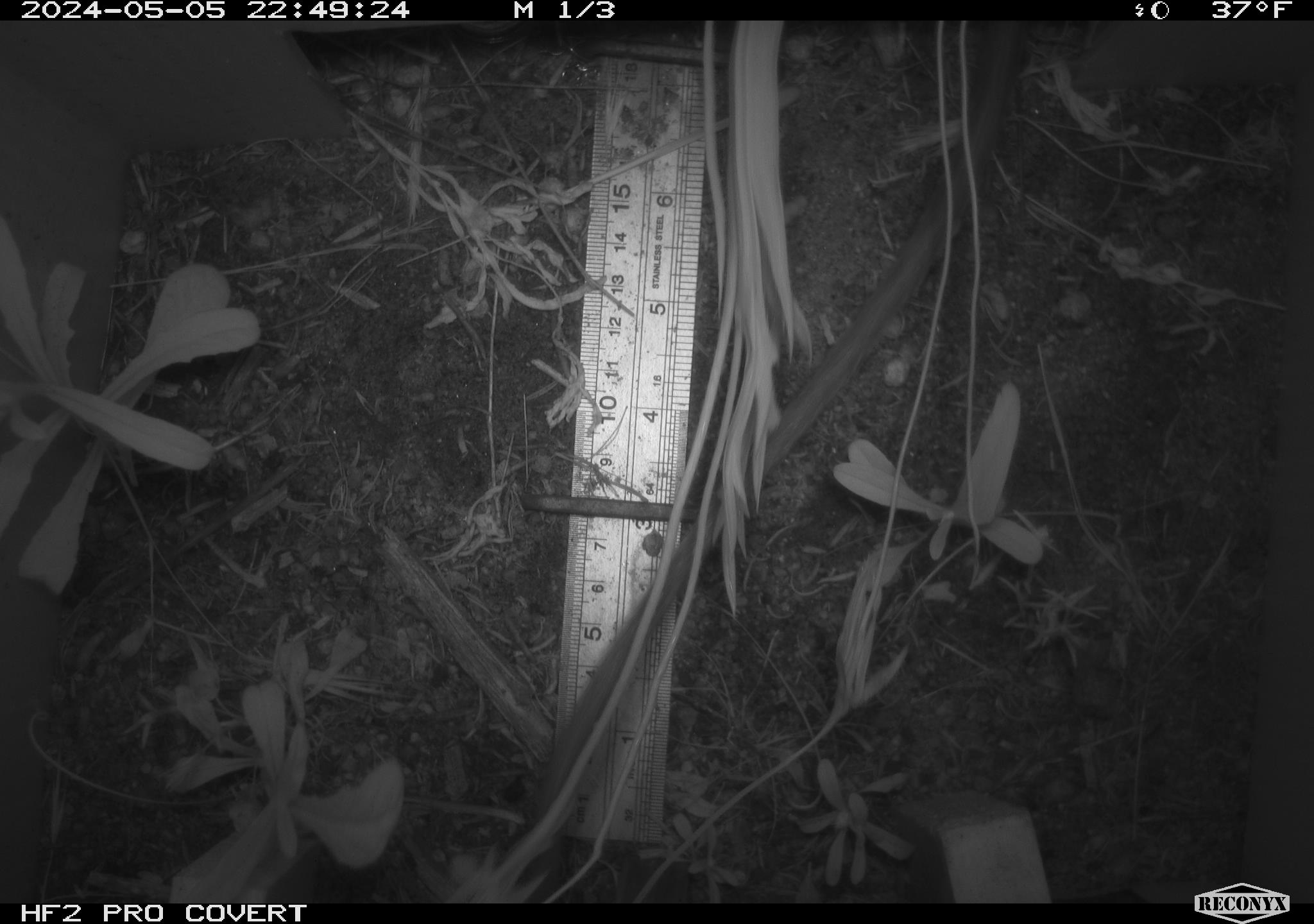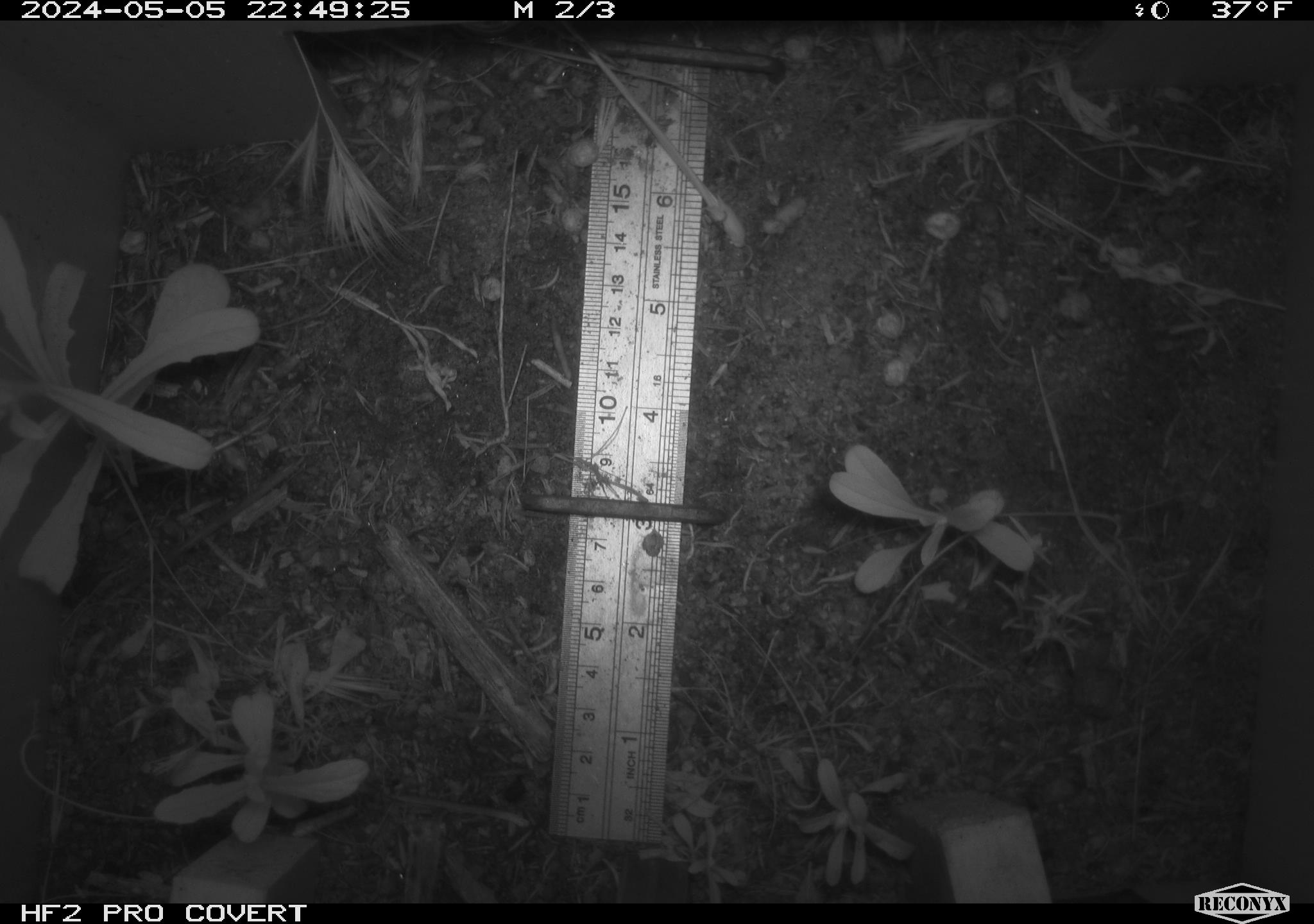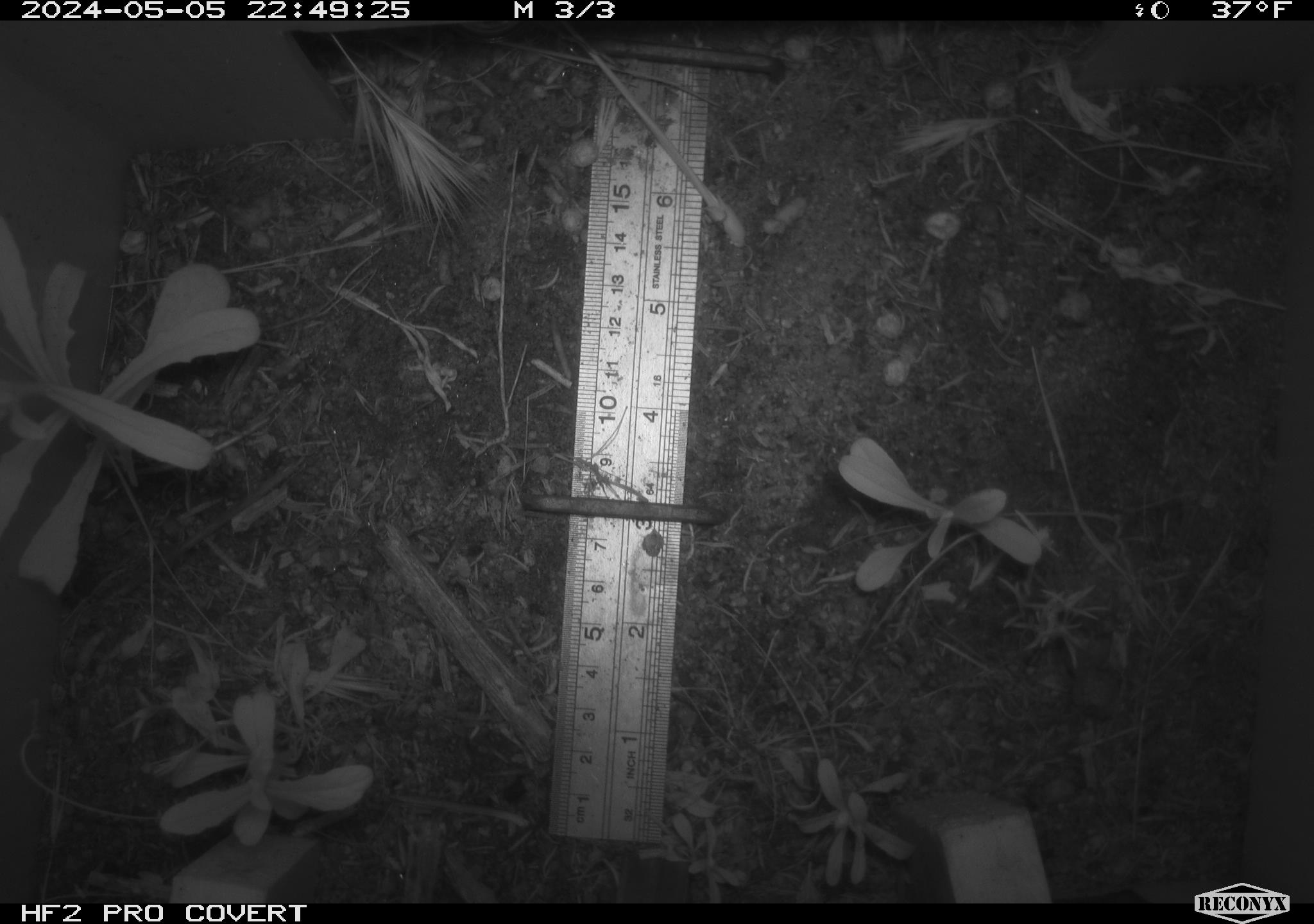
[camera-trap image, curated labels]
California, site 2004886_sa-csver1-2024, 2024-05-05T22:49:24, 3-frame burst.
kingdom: Animalia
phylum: Chordata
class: Mammalia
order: Rodentia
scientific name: Rodentia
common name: rodent